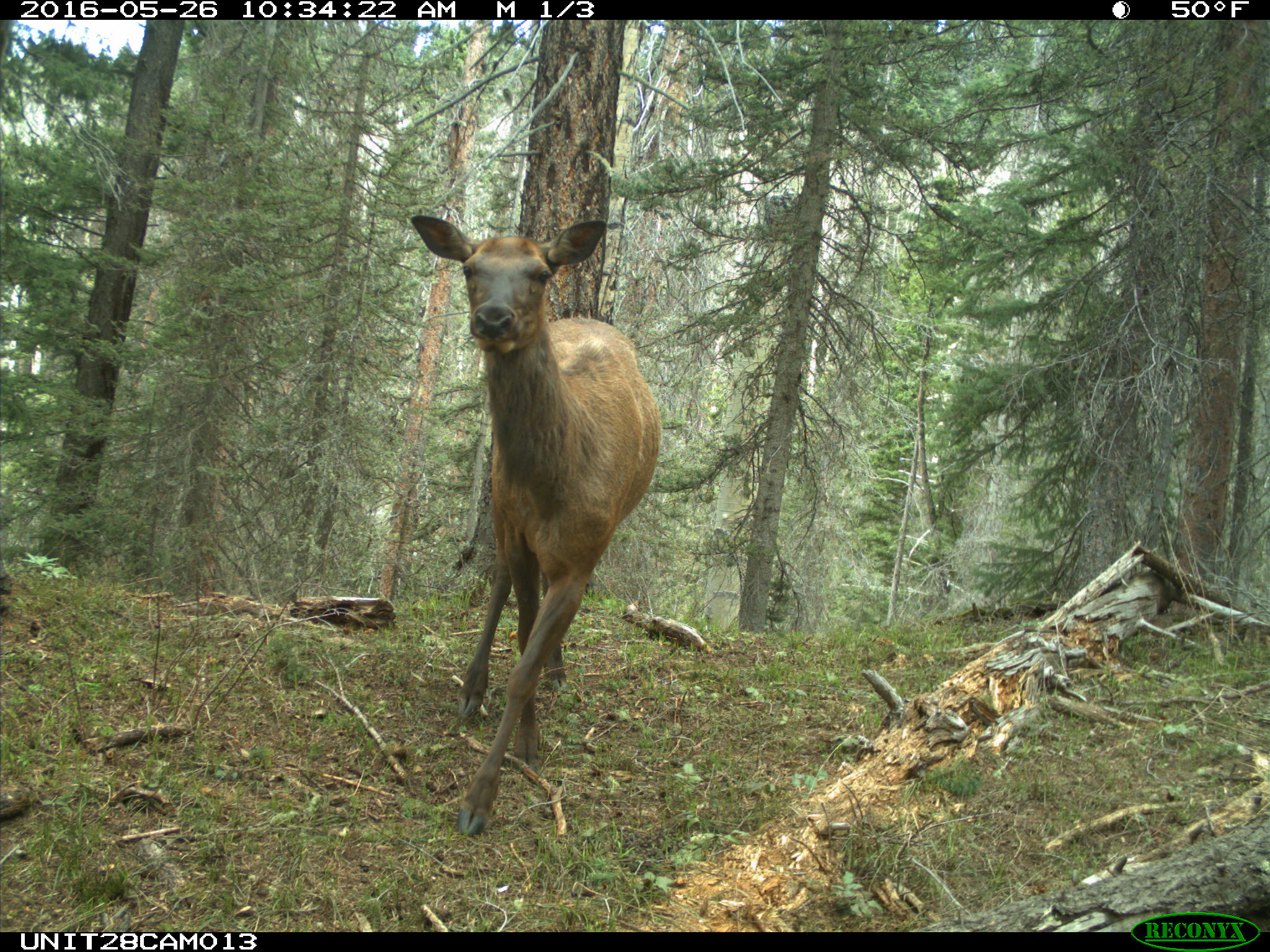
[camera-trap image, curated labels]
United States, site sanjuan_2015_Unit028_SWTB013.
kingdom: Animalia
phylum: Chordata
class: Mammalia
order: Artiodactyla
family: Cervidae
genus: Cervus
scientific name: Cervus elaphus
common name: red deer